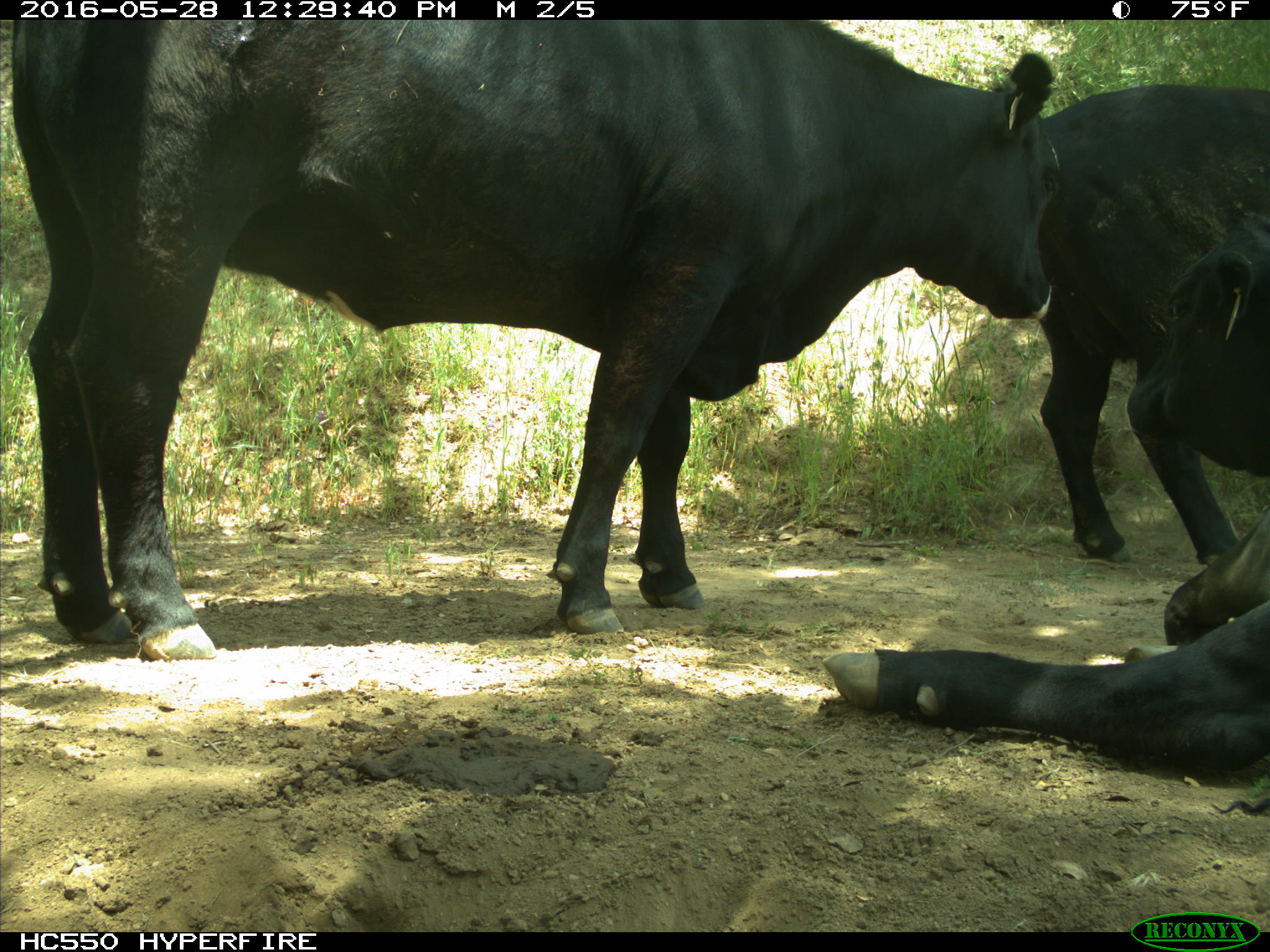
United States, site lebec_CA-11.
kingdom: Animalia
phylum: Chordata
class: Mammalia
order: Artiodactyla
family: Bovidae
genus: Bos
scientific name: Bos taurus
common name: domestic cow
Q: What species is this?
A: Bos taurus (domestic cow).